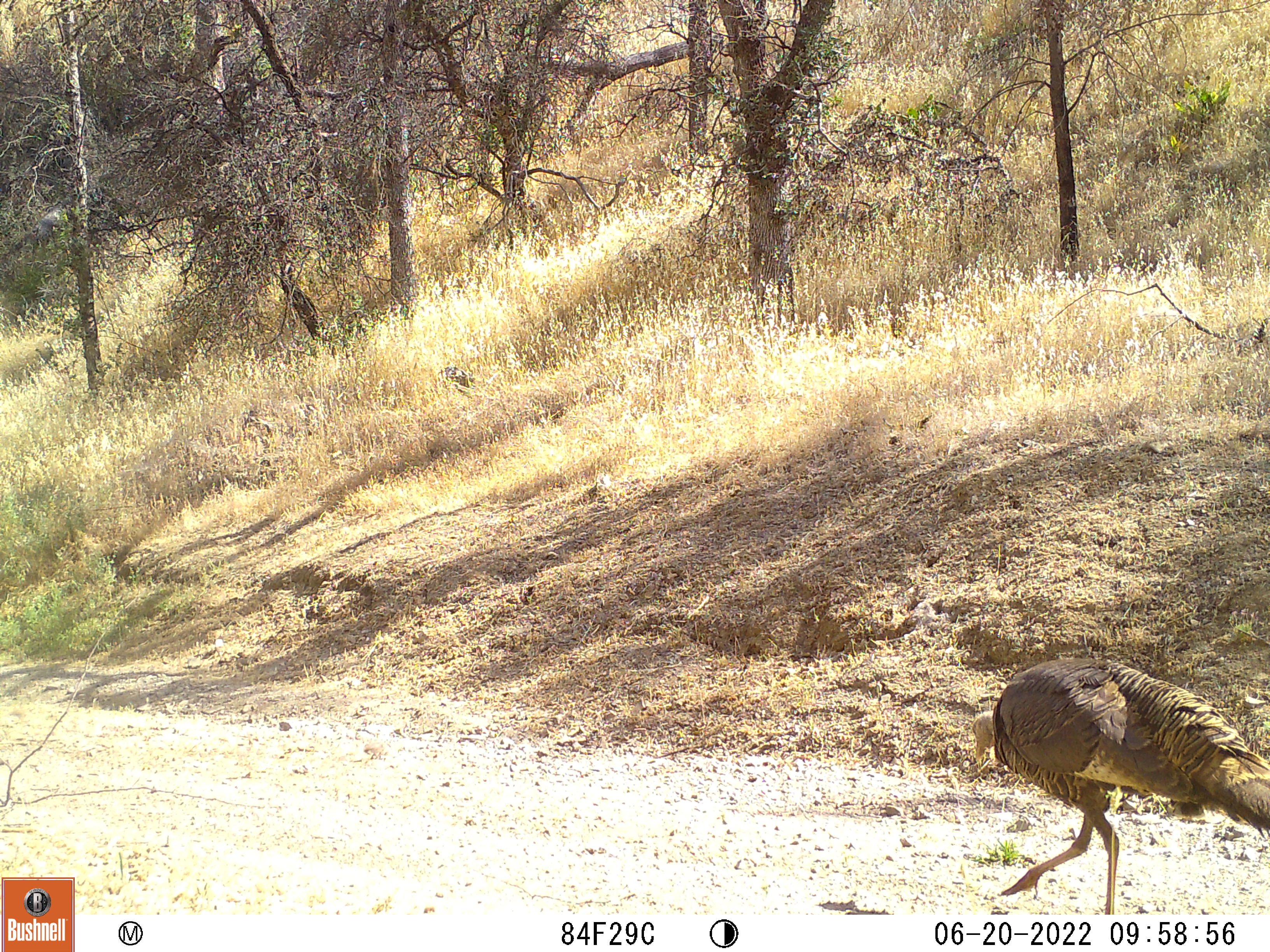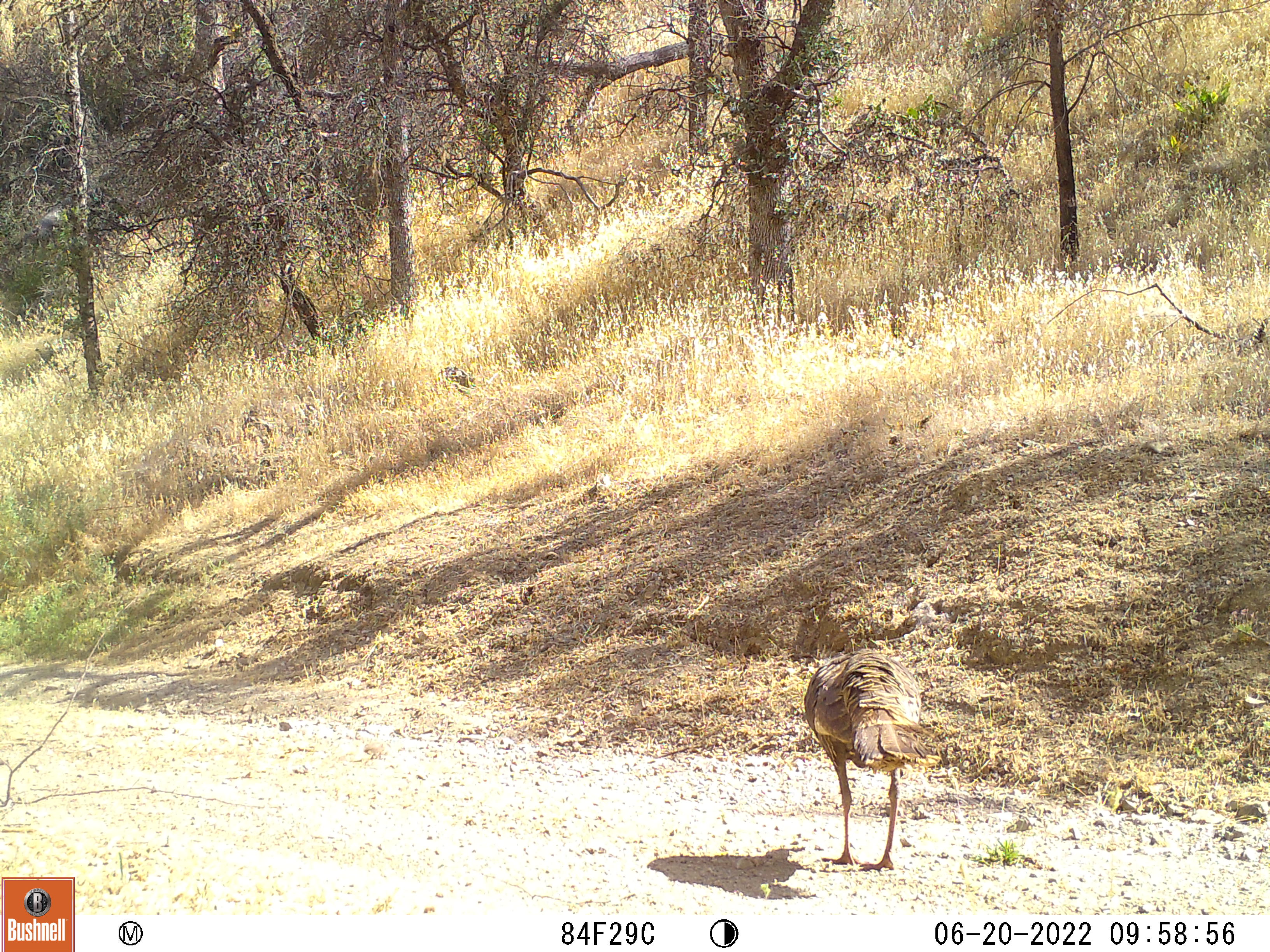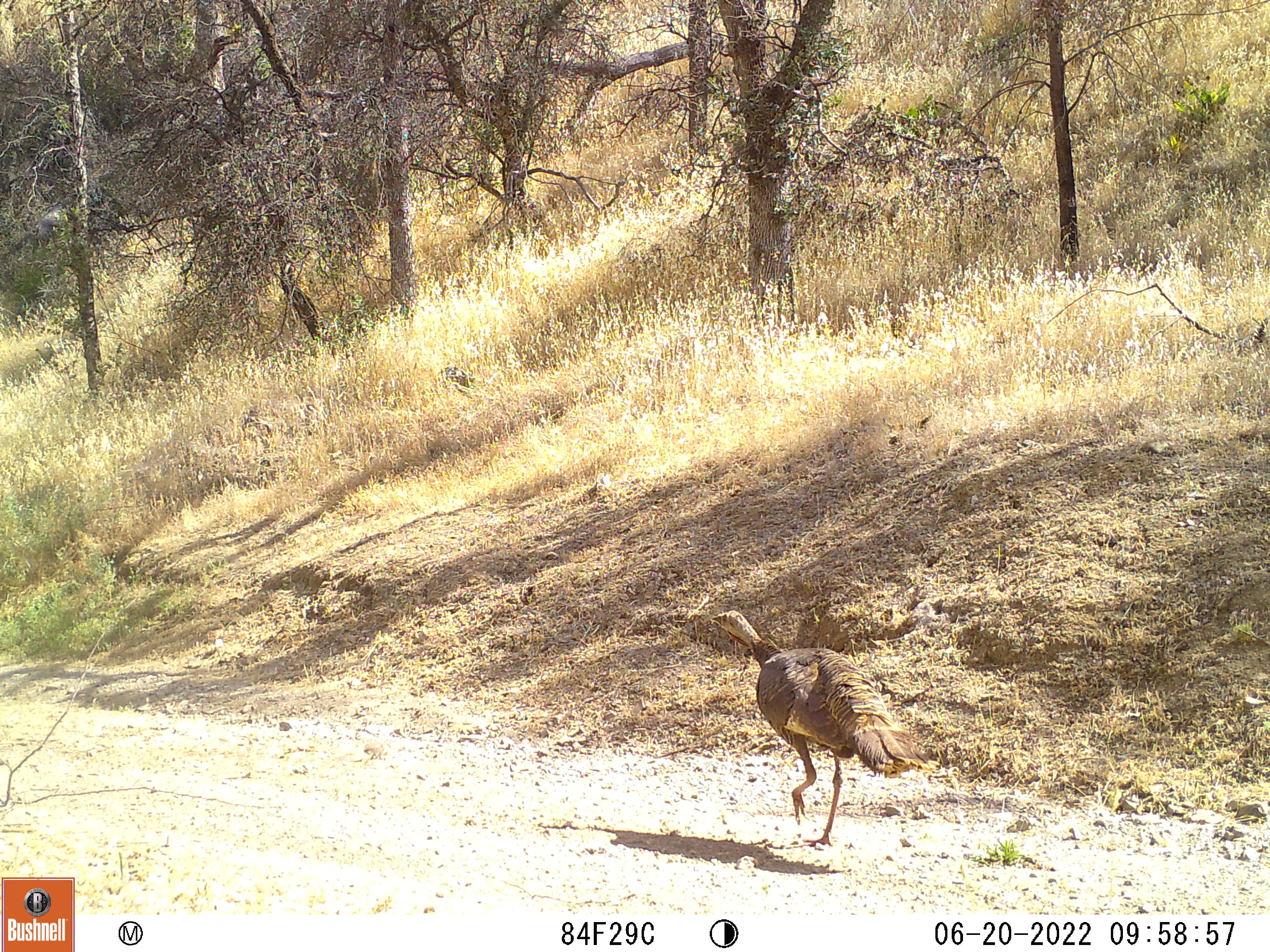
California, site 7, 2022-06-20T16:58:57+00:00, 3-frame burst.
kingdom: Animalia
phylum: Chordata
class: Aves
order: Galliformes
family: Phasianidae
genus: Meleagris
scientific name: Meleagris gallopavo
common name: turkey